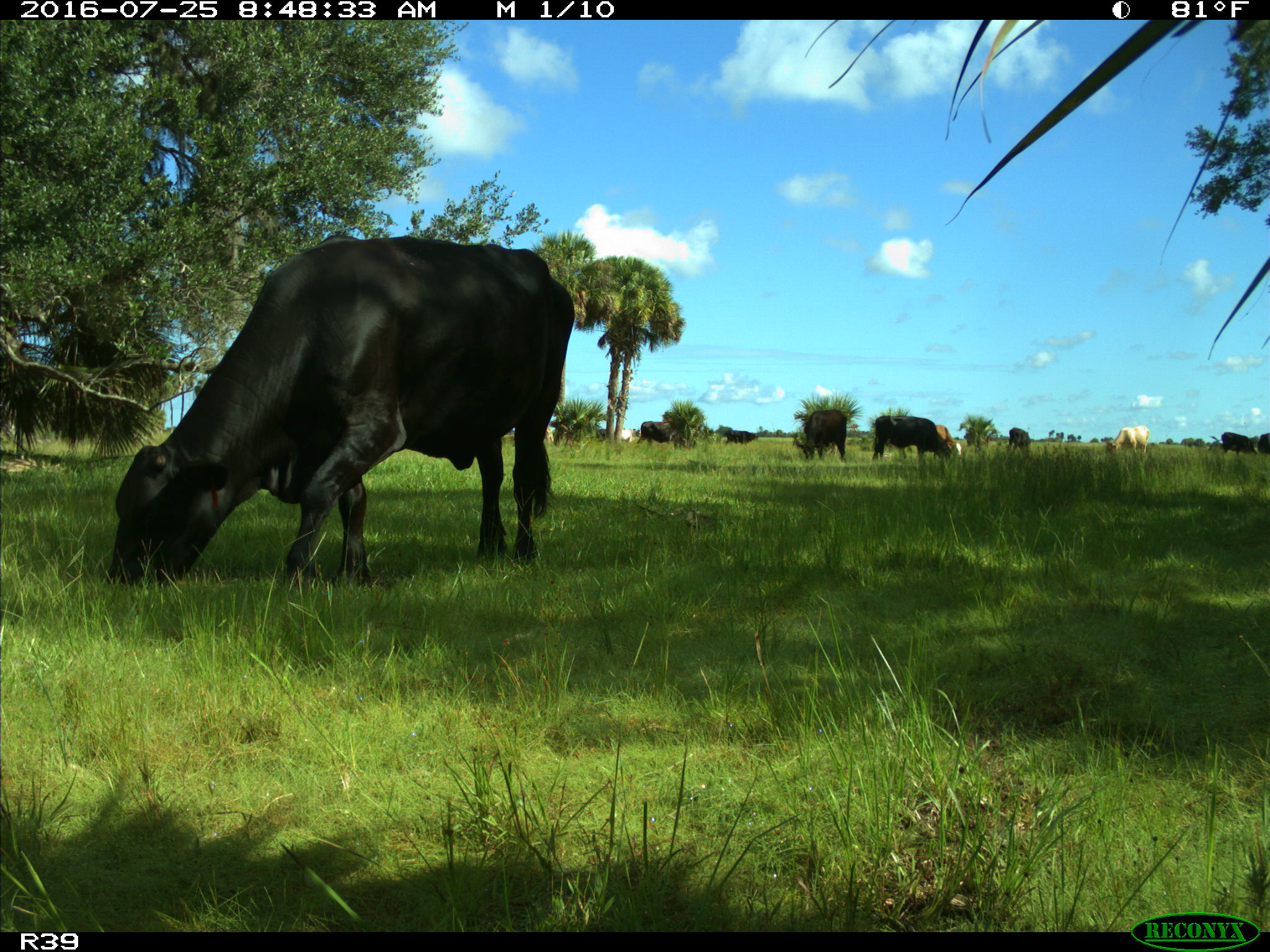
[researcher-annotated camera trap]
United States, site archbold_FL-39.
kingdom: Animalia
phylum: Chordata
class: Mammalia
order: Artiodactyla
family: Bovidae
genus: Bos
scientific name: Bos taurus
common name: domestic cow